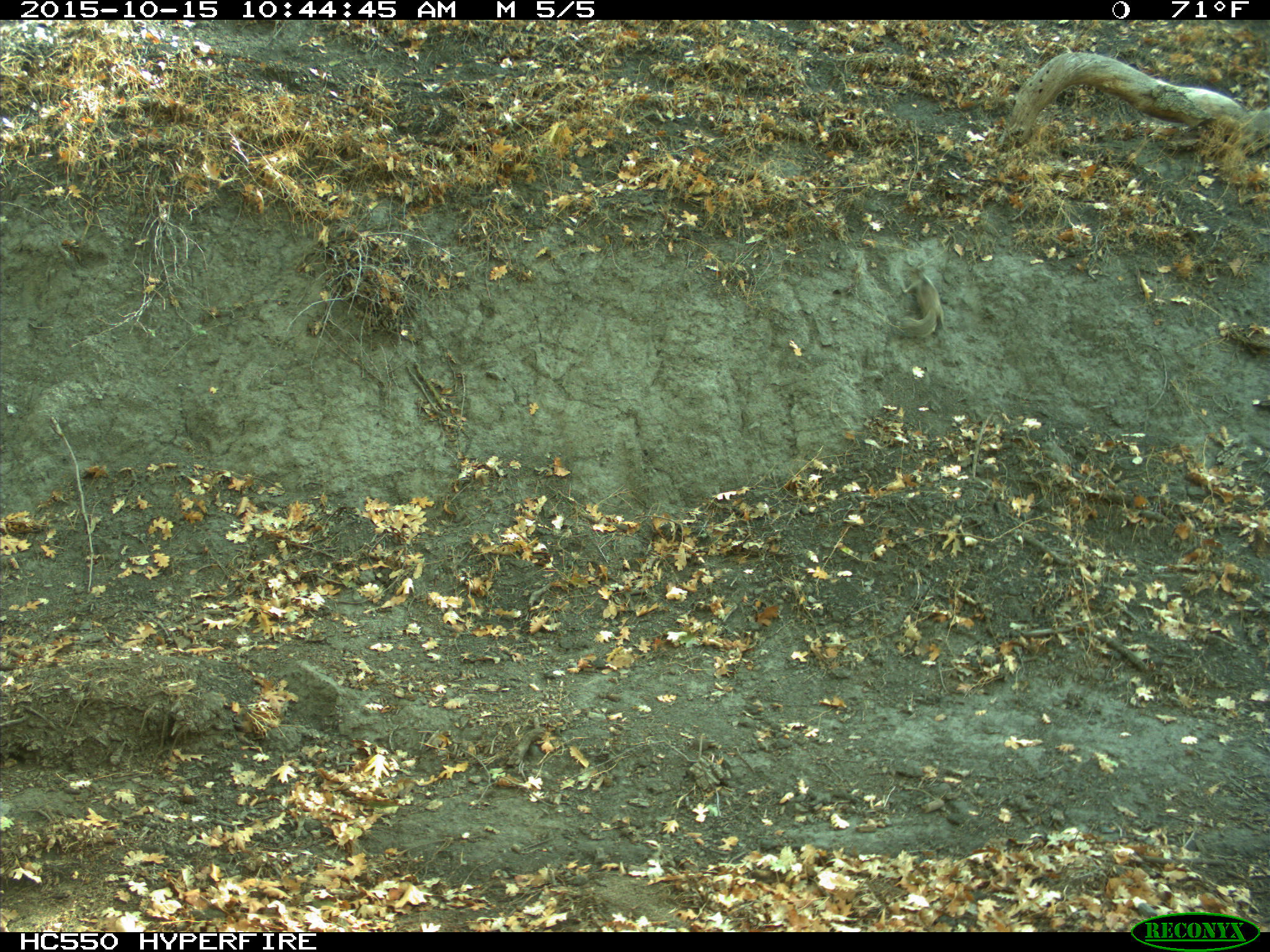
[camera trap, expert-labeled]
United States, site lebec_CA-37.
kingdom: Animalia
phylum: Chordata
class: Mammalia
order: Rodentia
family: Sciuridae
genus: Otospermophilus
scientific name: Otospermophilus beecheyi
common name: california ground squirrel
Otospermophilus beecheyi (california ground squirrel).